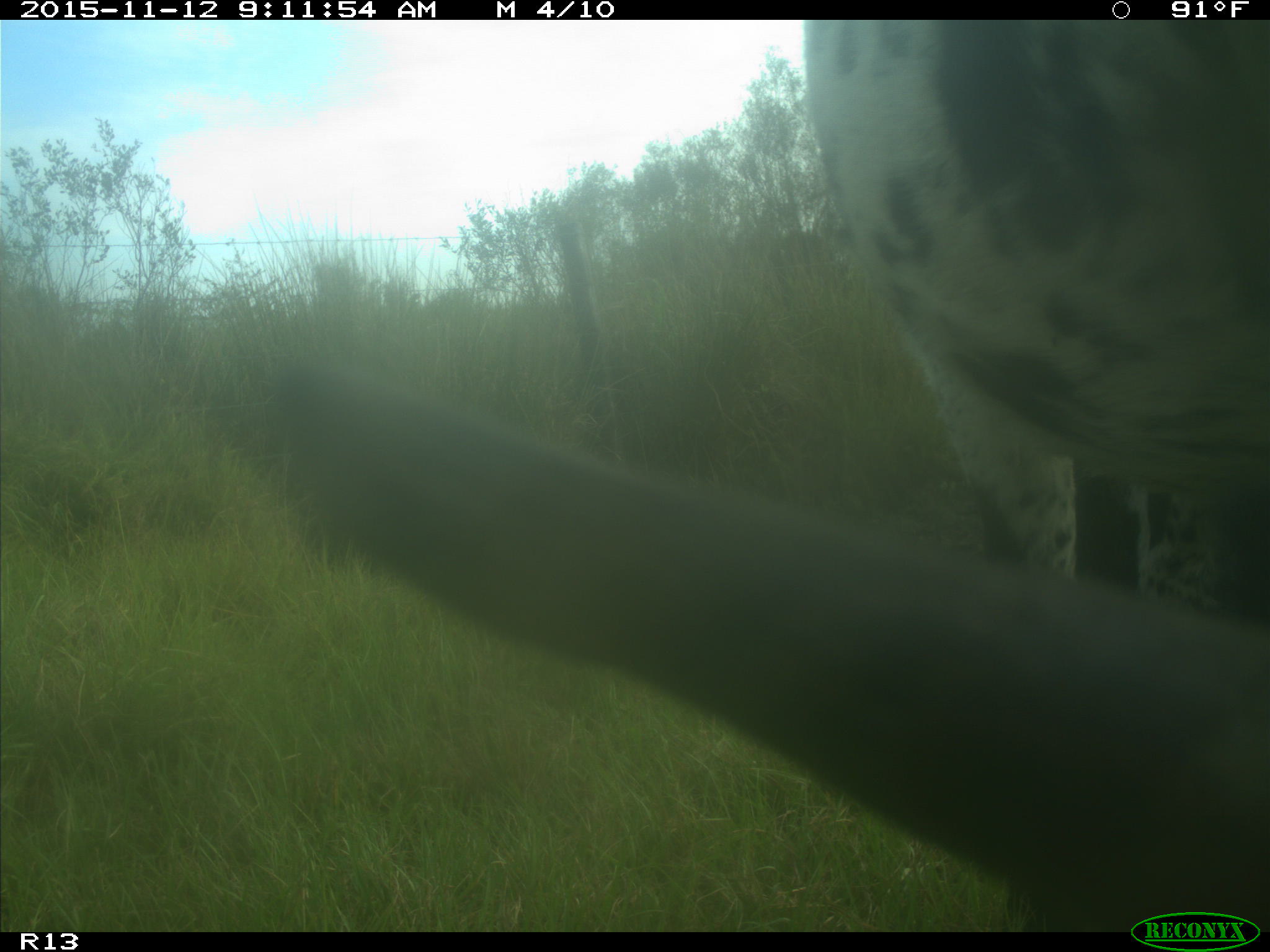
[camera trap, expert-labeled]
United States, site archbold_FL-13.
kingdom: Animalia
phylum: Chordata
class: Mammalia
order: Artiodactyla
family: Bovidae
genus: Bos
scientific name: Bos taurus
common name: domestic cow